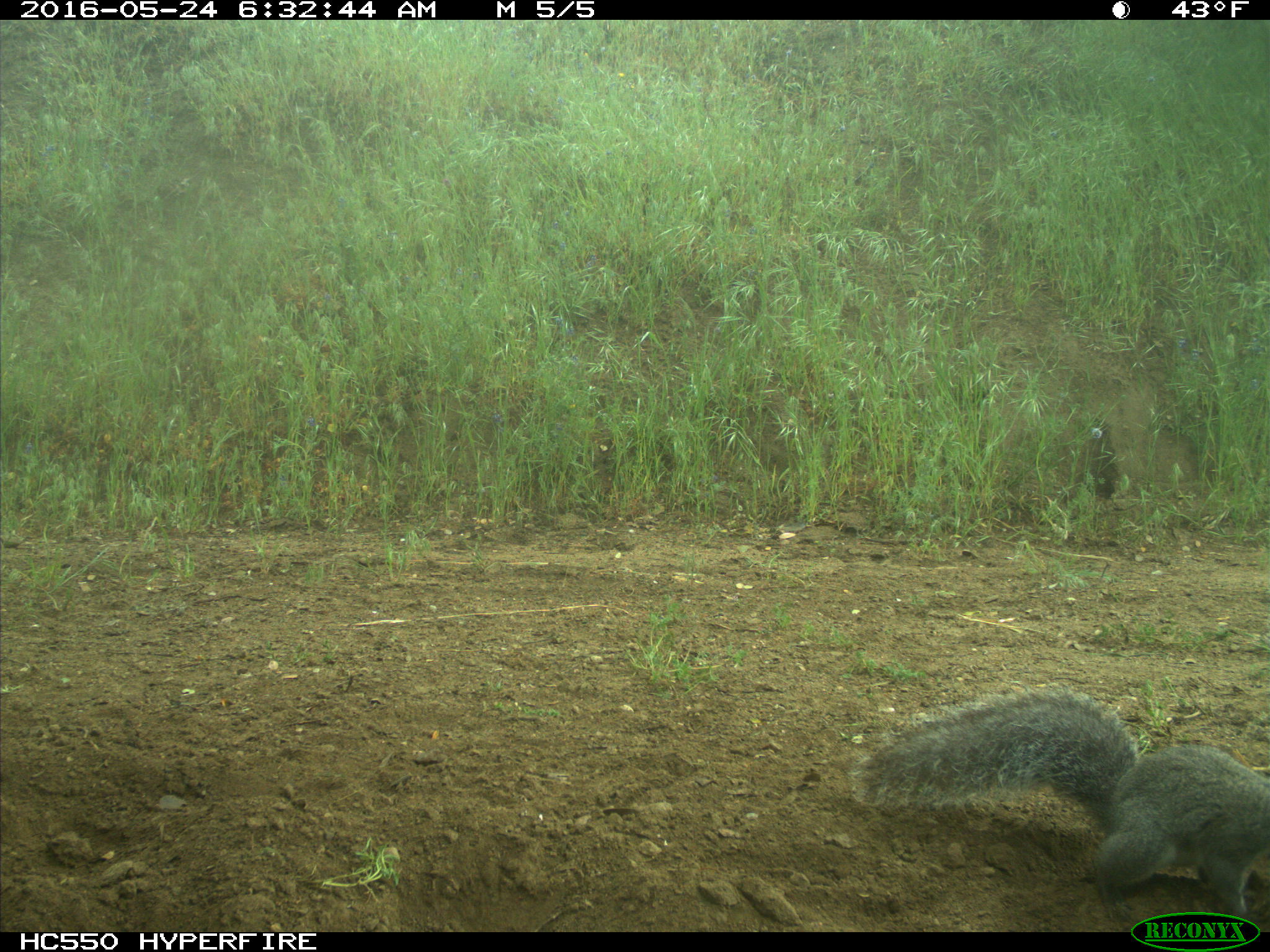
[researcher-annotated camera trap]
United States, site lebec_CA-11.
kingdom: Animalia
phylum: Chordata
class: Mammalia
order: Rodentia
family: Sciuridae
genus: Sciurus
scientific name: Sciurus carolinensis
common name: eastern gray squirrel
Sciurus carolinensis (eastern gray squirrel).